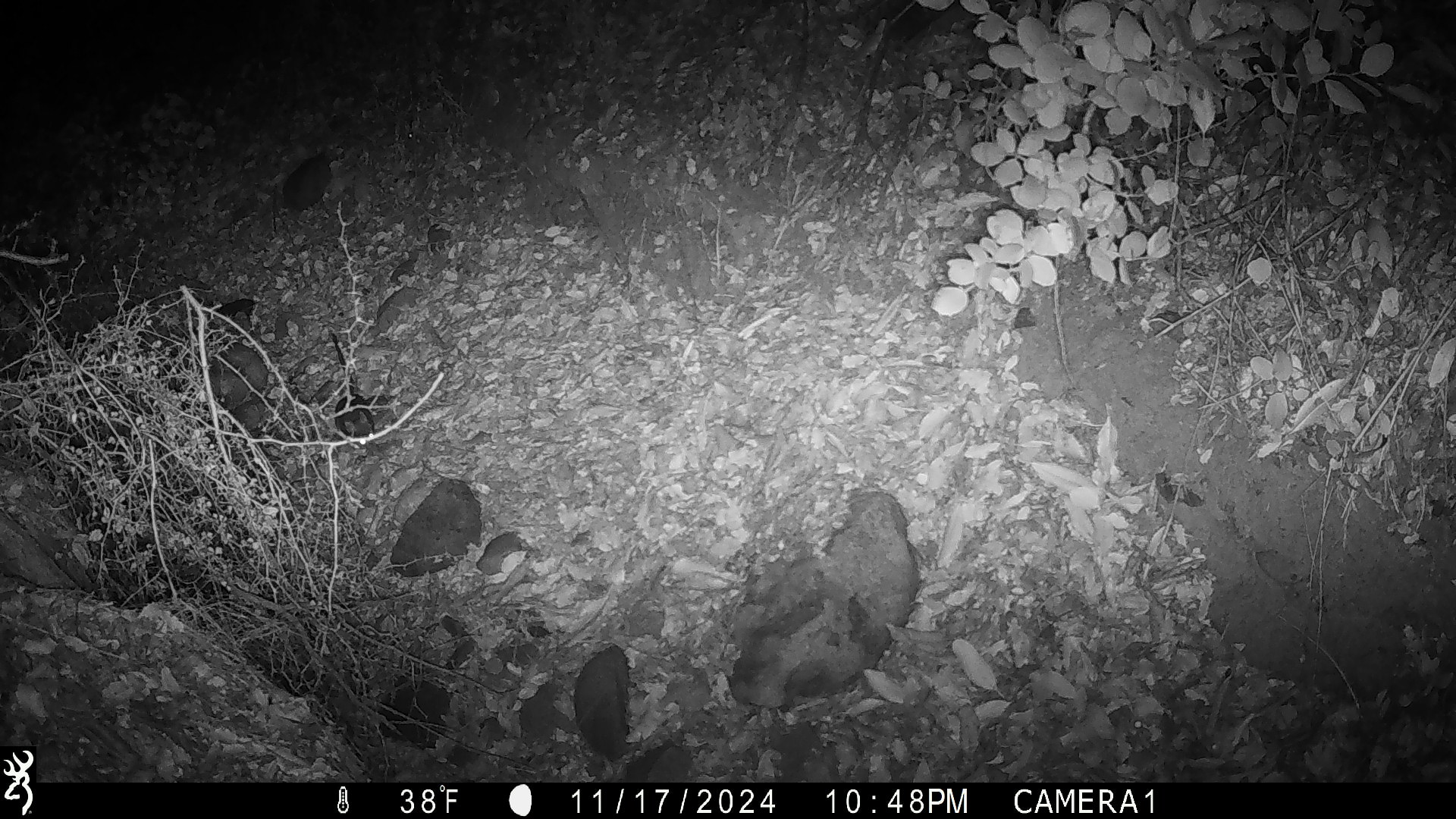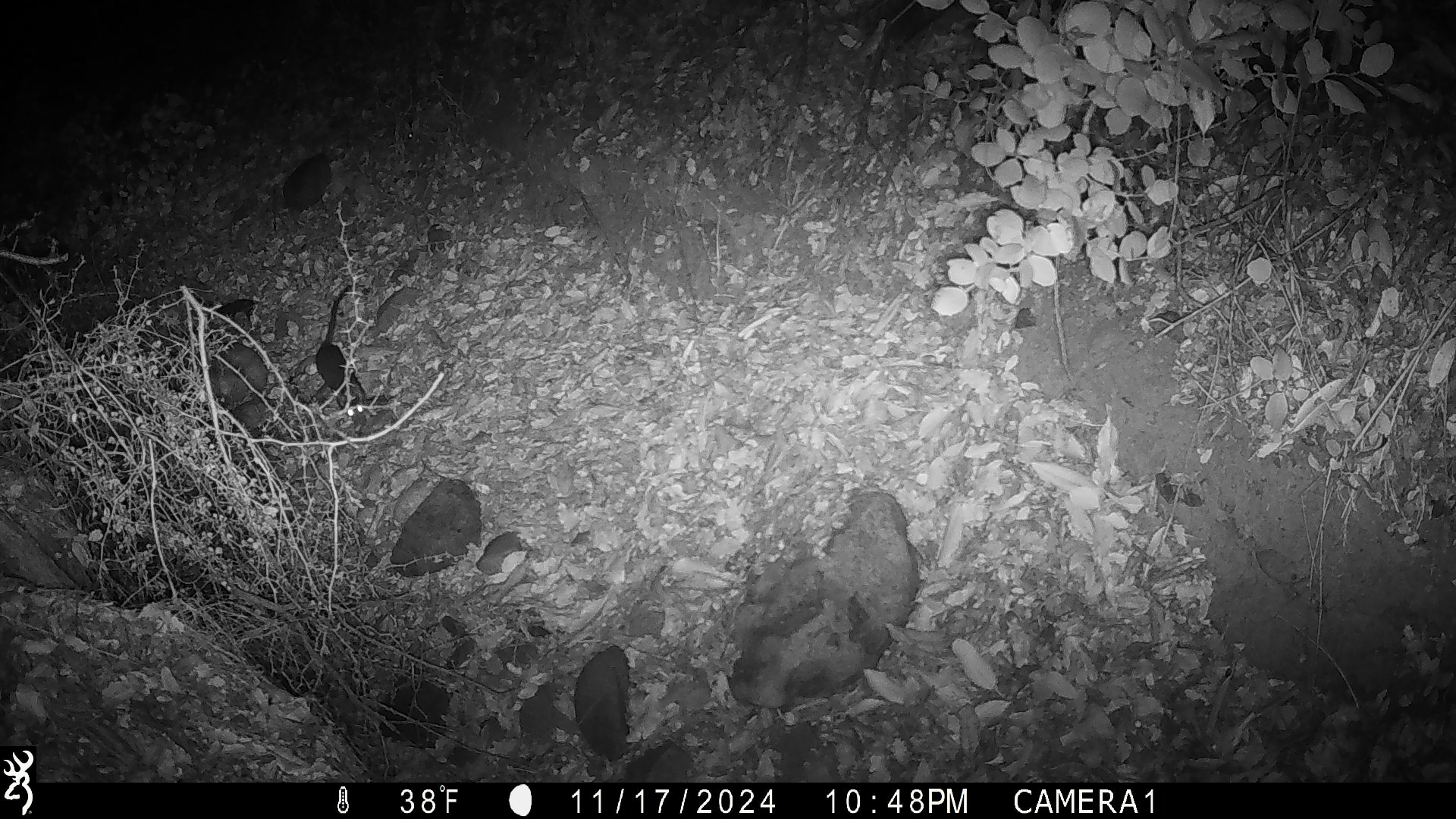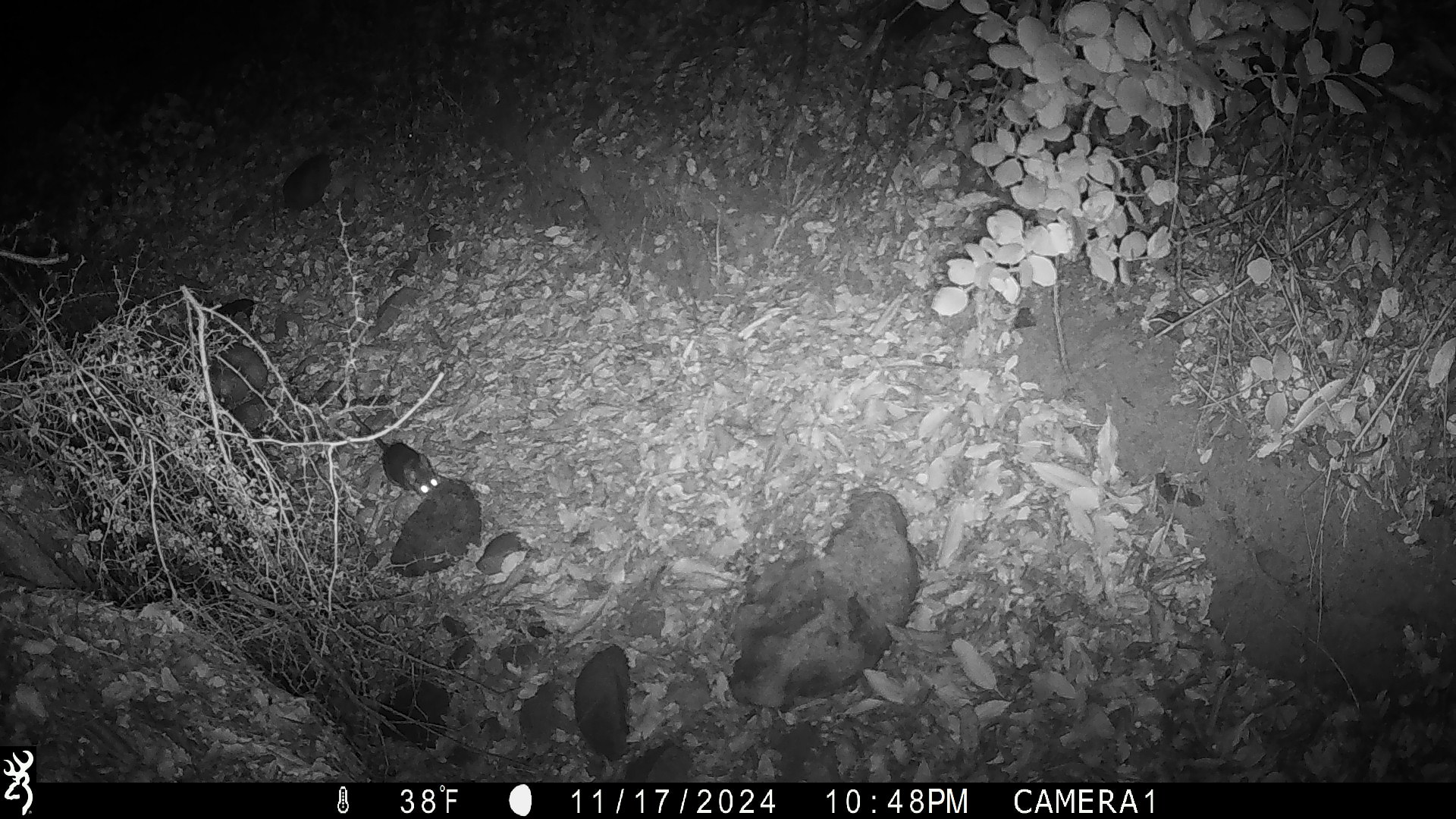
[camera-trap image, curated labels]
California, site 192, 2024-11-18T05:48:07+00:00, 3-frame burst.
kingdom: Animalia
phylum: Chordata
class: Mammalia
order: Rodentia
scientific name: Rodentia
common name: mouse or rat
Mouse or rat (Rodentia).